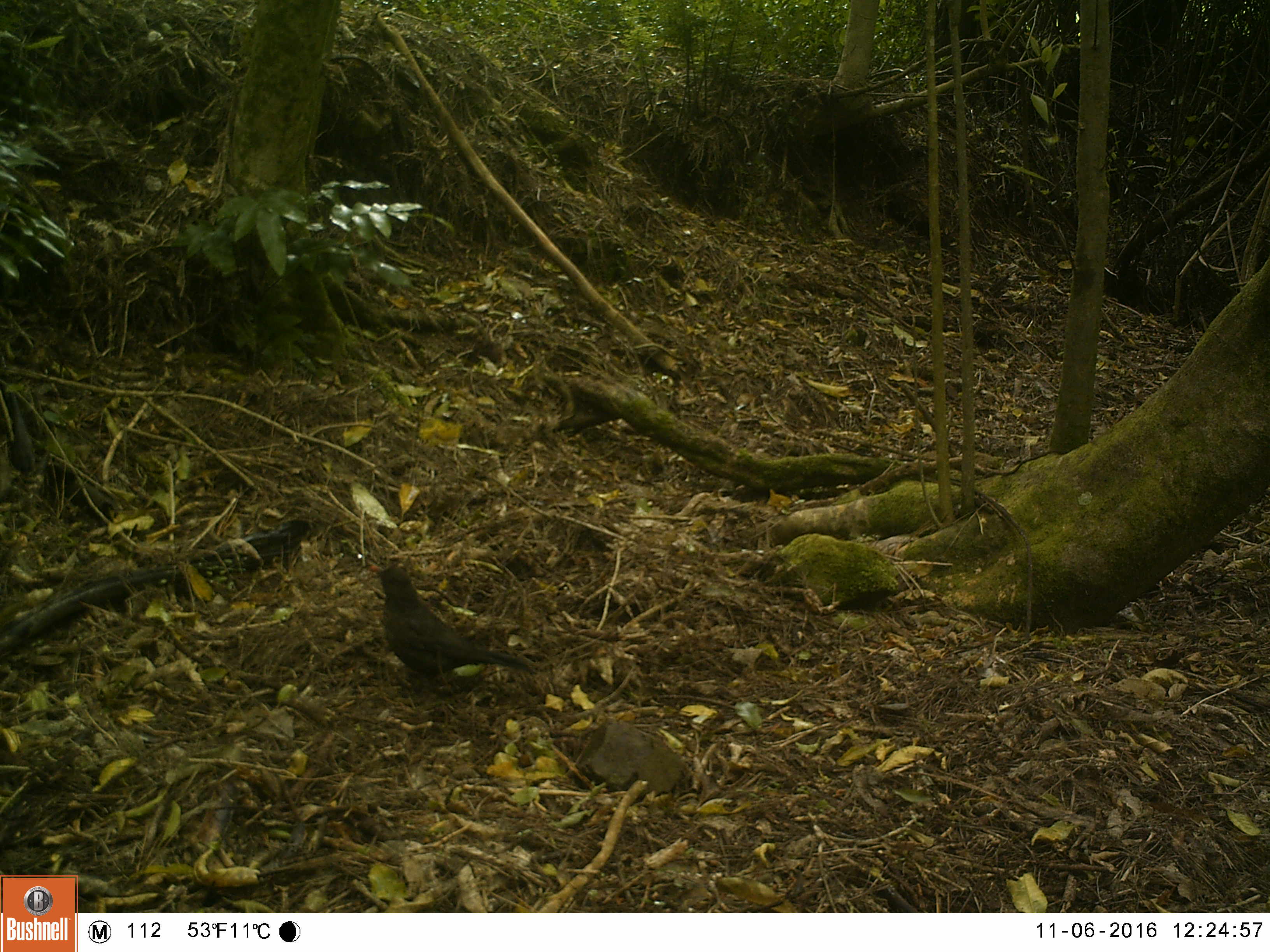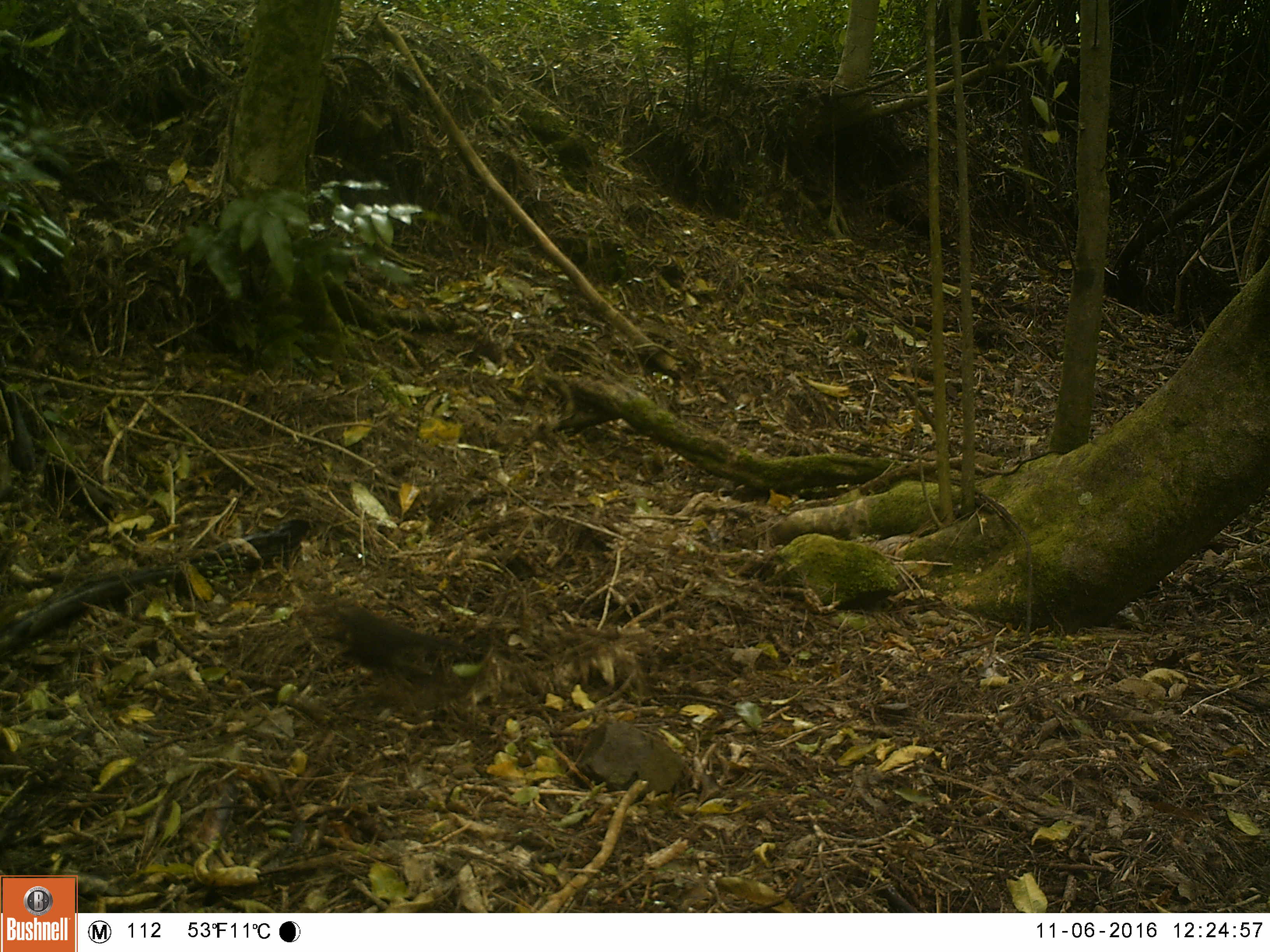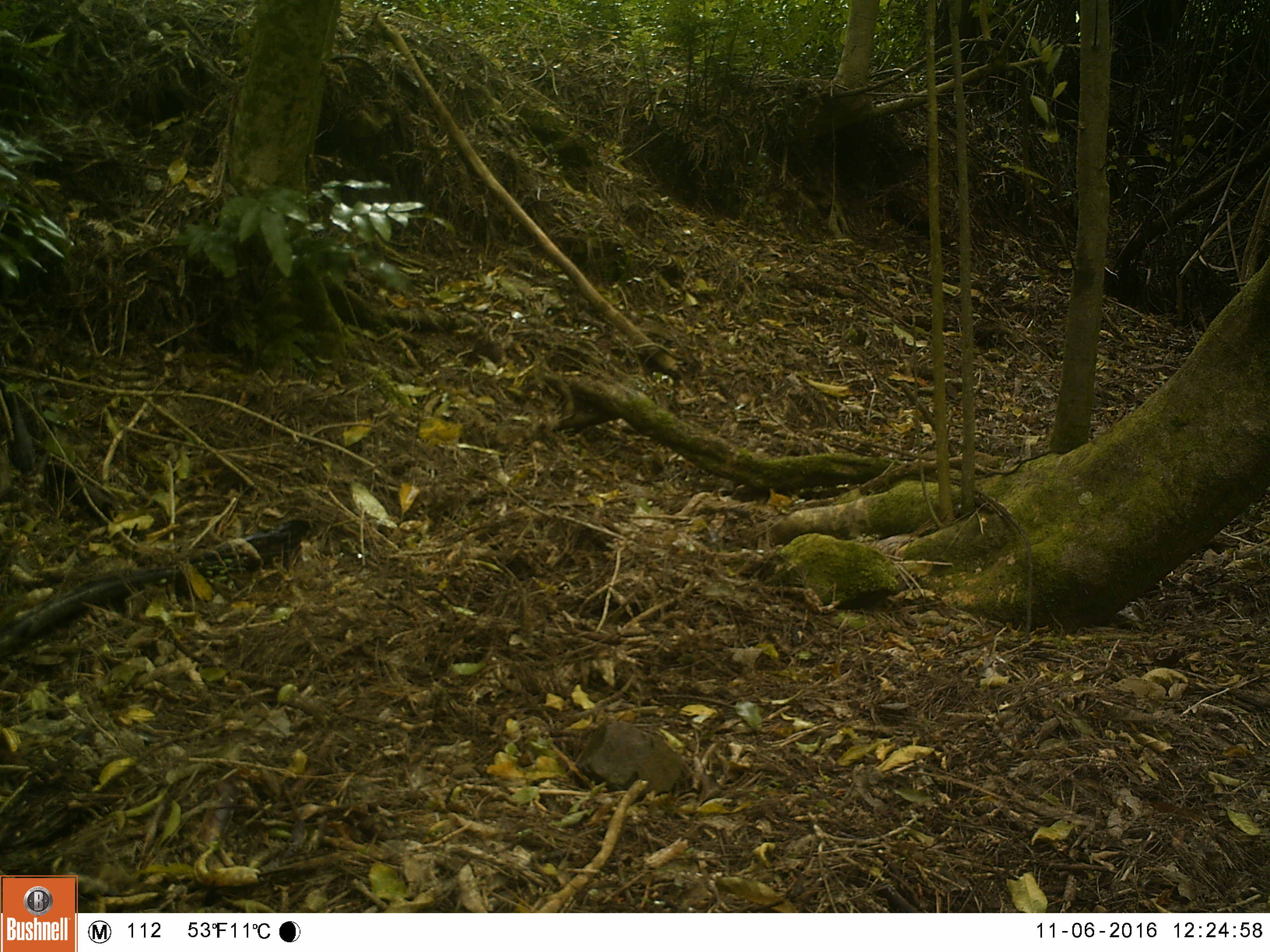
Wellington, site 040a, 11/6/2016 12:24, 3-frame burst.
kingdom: Animalia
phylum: Chordata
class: Aves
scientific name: Aves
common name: bird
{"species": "bird (Aves)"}